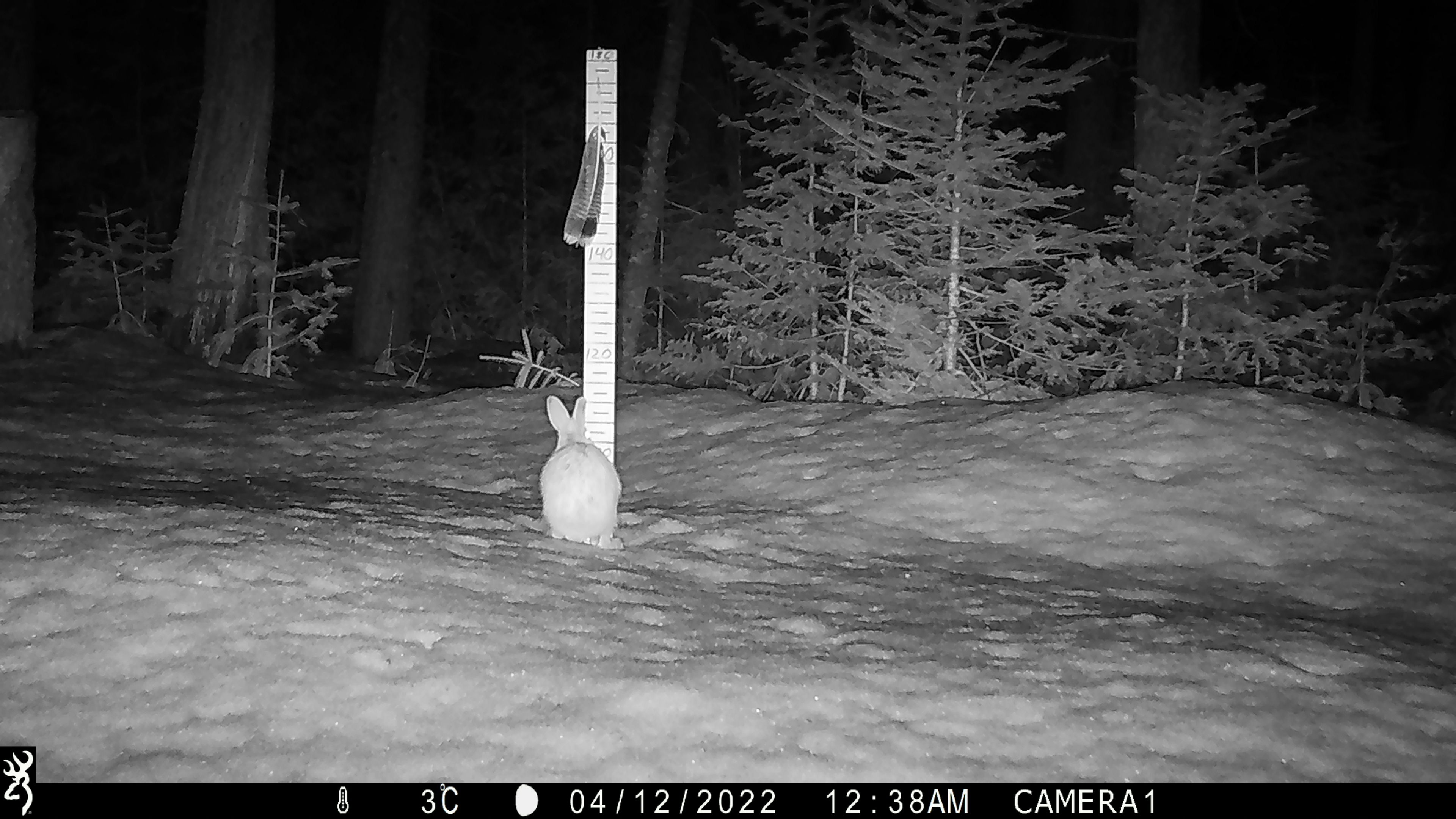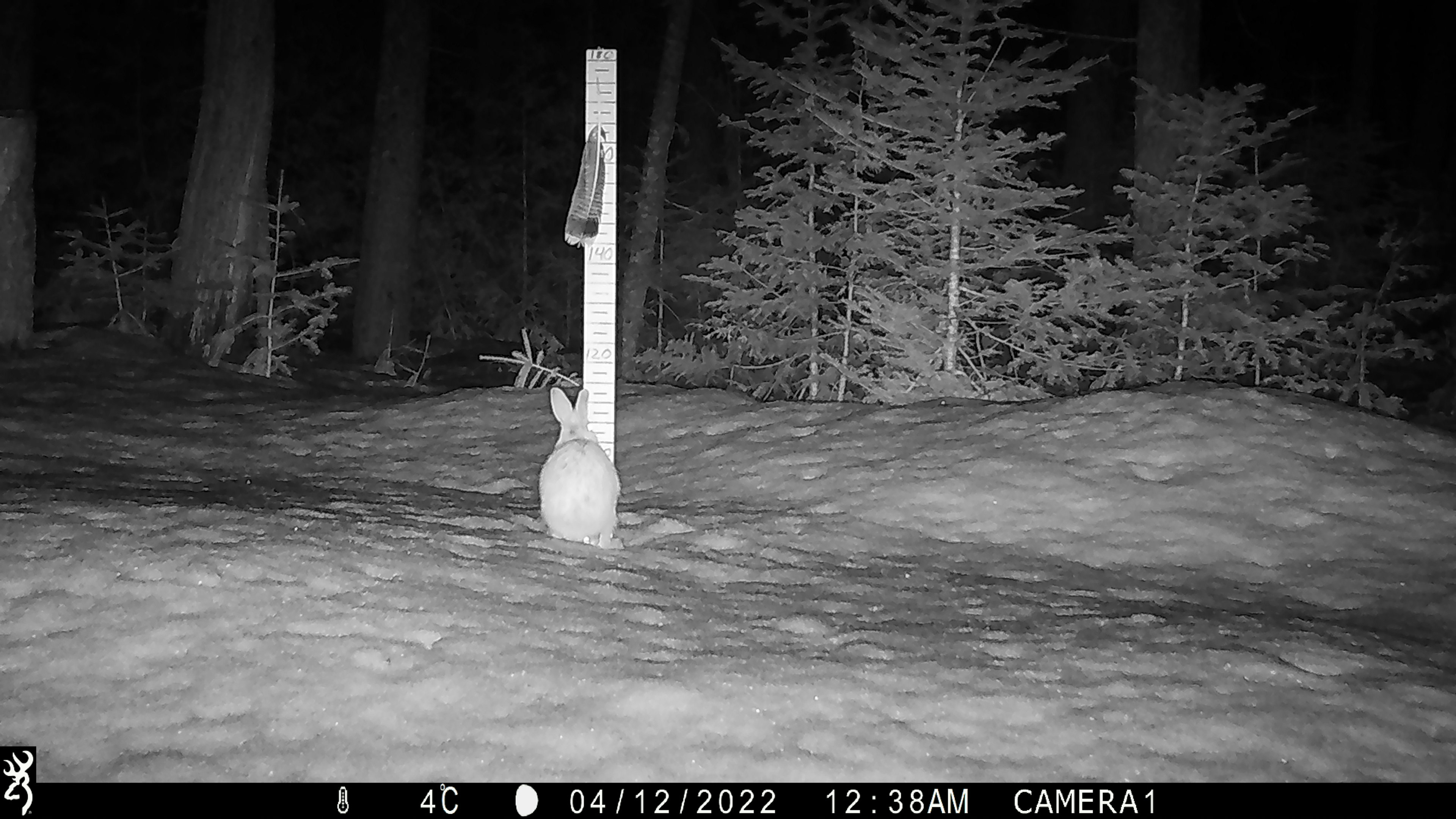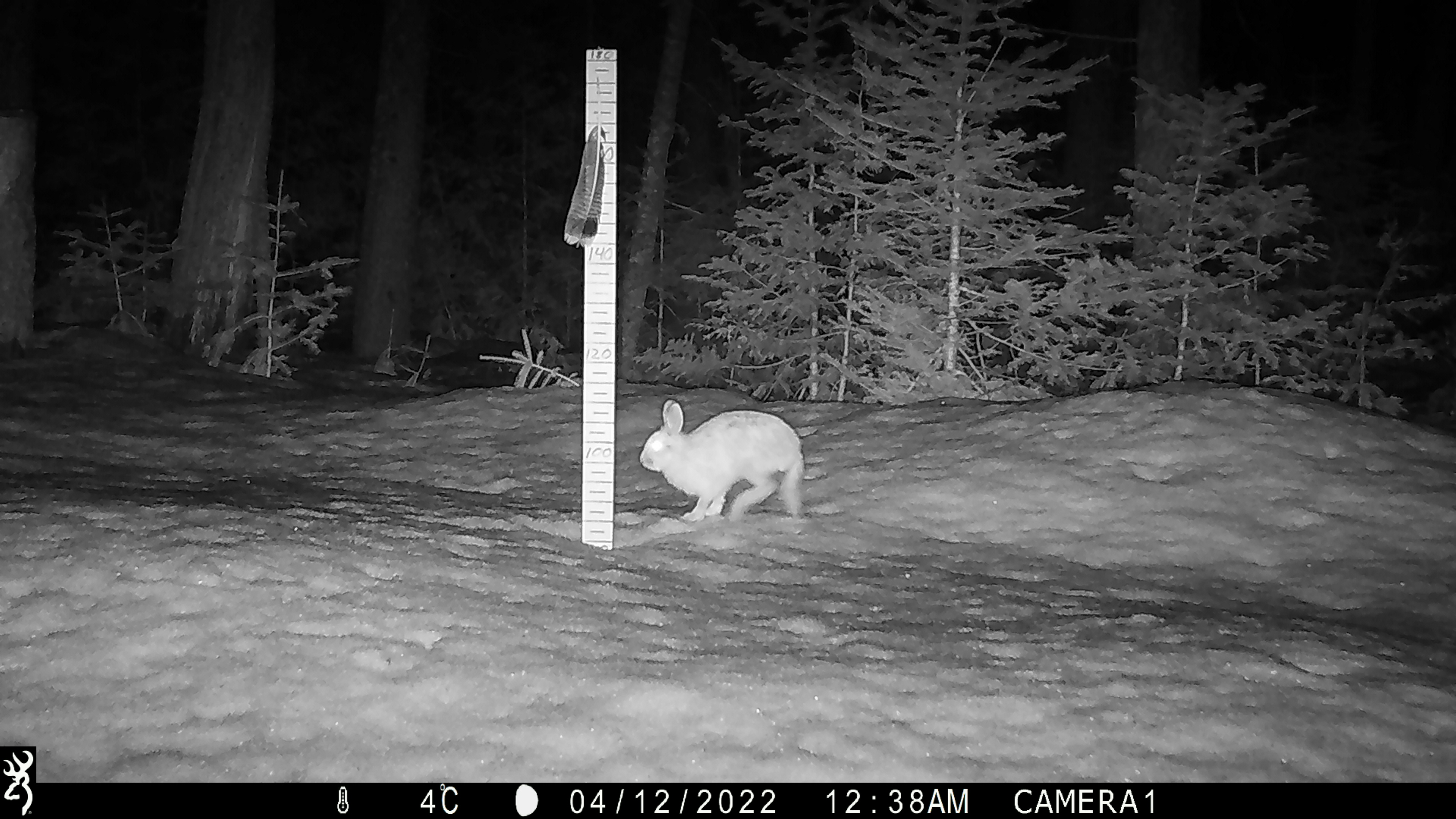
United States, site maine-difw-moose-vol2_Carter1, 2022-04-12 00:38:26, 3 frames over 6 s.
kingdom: Animalia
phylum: Chordata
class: Mammalia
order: Lagomorpha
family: Leporidae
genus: Lepus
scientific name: Lepus americanus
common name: snowshoe hare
Snowshoe hare (Lepus americanus).